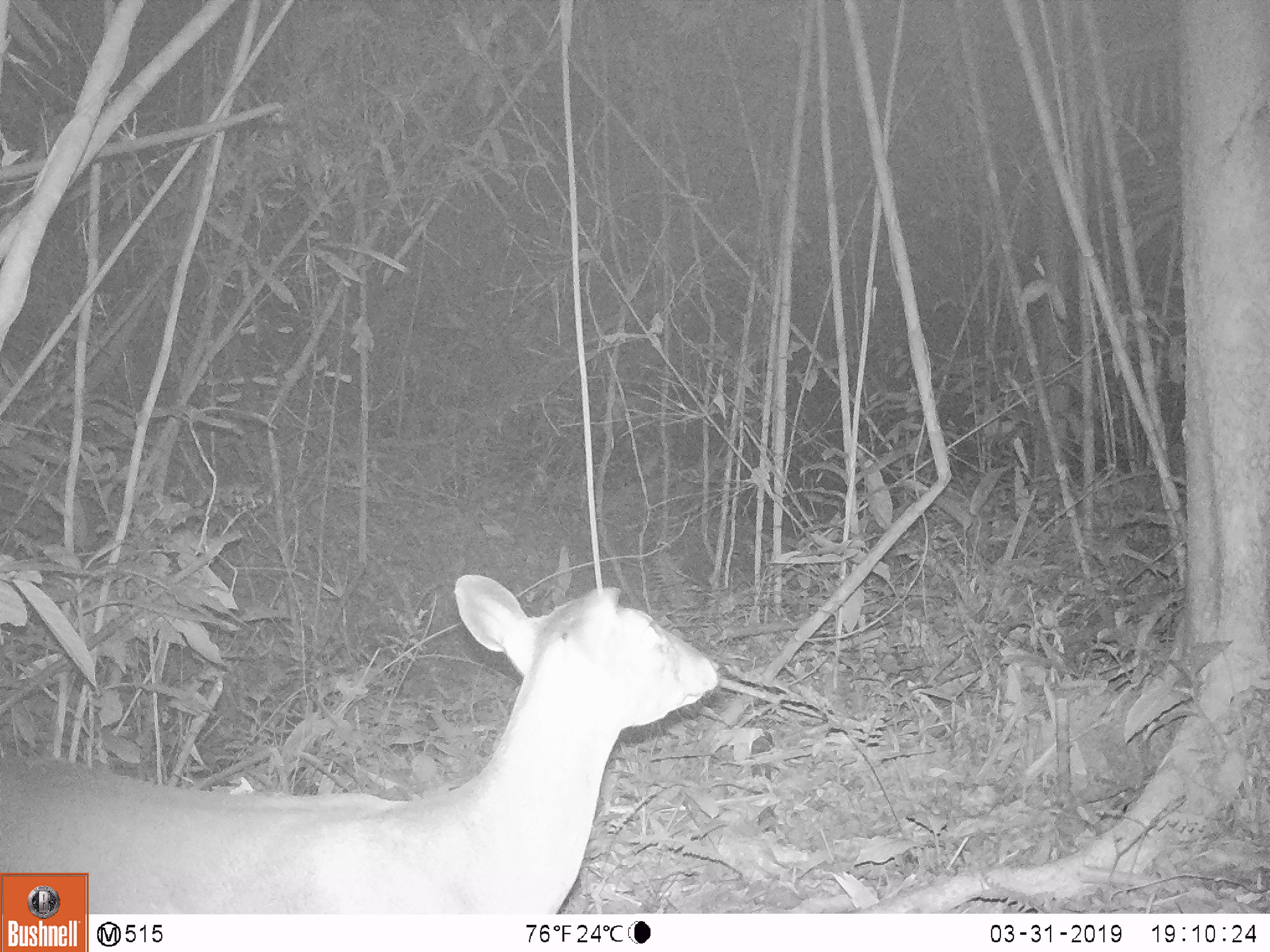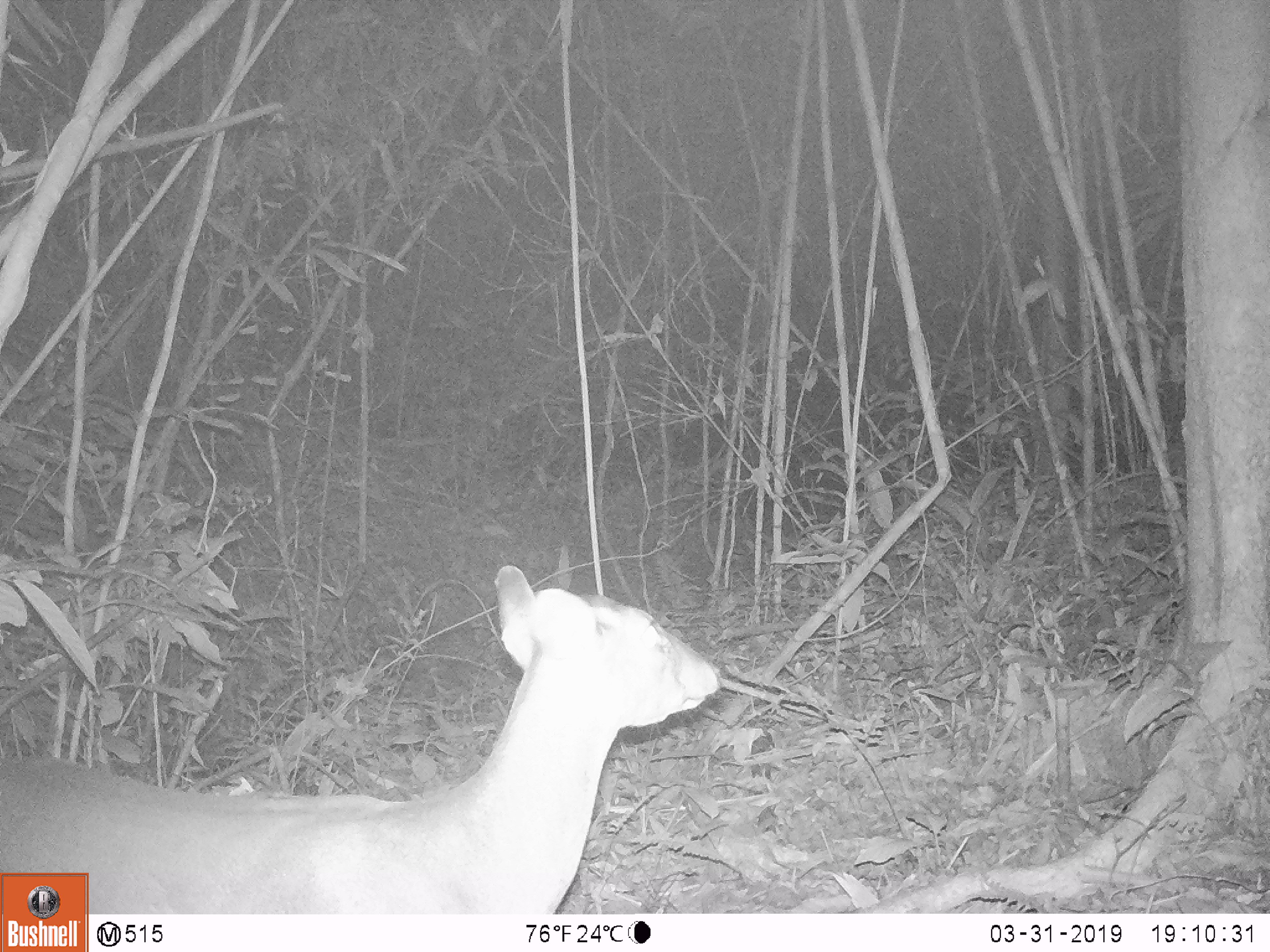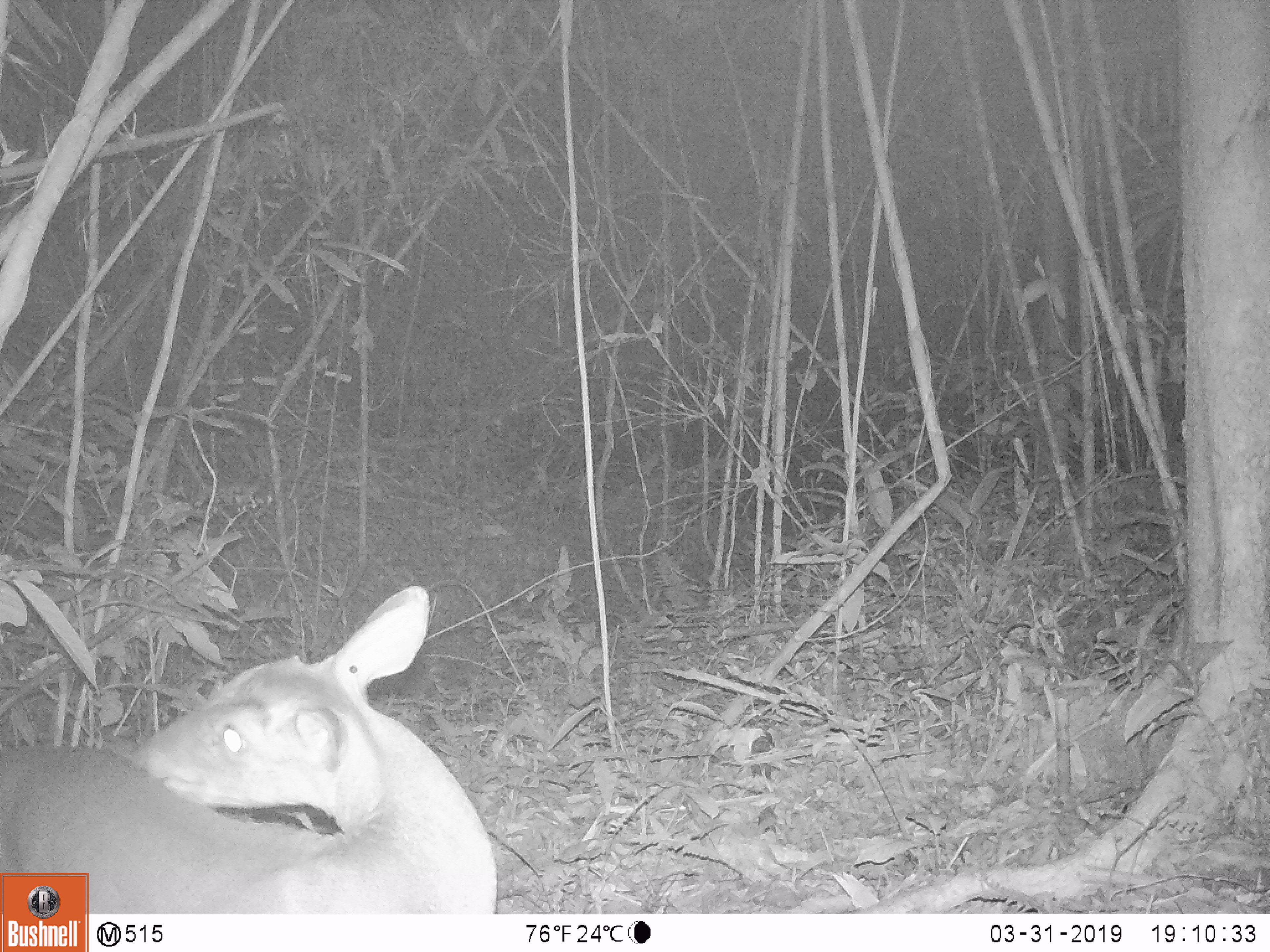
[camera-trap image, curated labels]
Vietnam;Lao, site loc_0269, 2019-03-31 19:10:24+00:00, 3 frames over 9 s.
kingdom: Animalia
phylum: Chordata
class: Mammalia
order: Artiodactyla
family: Cervidae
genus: Muntiacus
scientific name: Muntiacus vuquangensis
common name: large-antlered muntjac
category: large antlered muntjac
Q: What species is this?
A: Large antlered muntjac (large-antlered muntjac) (Muntiacus vuquangensis).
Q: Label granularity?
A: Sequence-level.